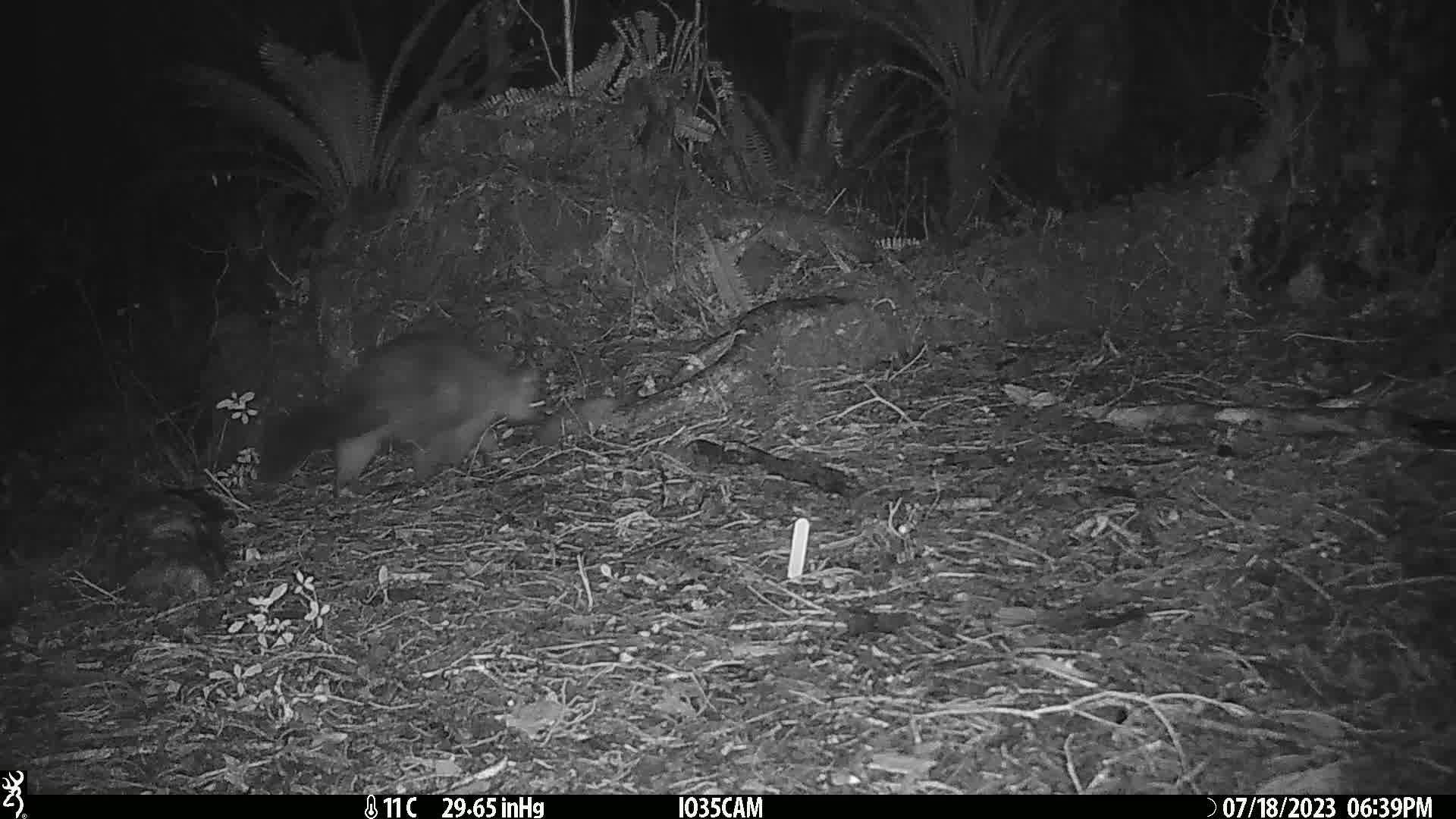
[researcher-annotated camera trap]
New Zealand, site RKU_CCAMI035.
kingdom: Animalia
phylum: Chordata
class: Mammalia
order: Diprotodontia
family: Phalangeridae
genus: Trichosurus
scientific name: Trichosurus vulpecula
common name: common brushtail possum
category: possum